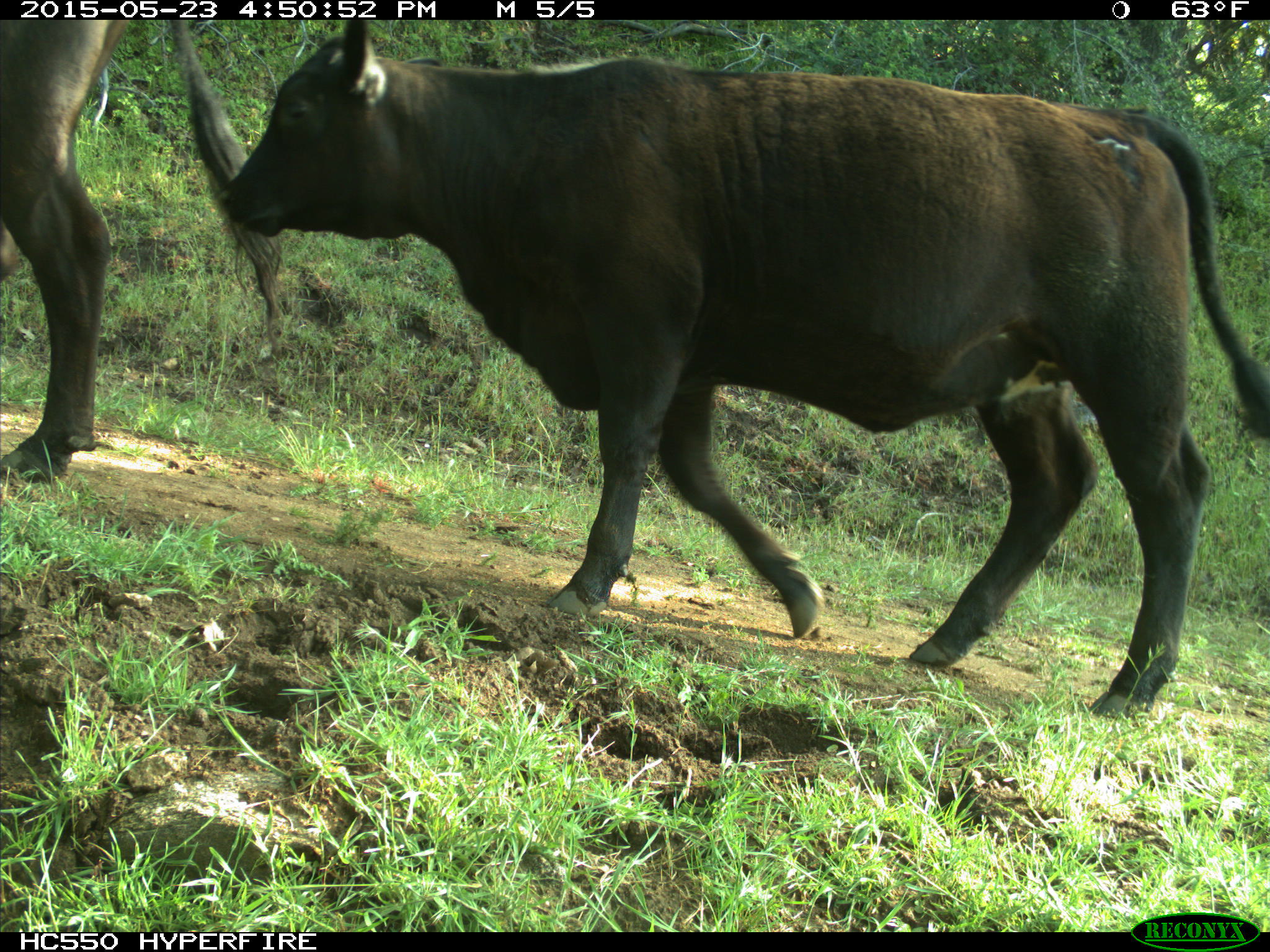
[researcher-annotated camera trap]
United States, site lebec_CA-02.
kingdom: Animalia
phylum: Chordata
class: Mammalia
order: Artiodactyla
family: Bovidae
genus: Bos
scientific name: Bos taurus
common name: domestic cow